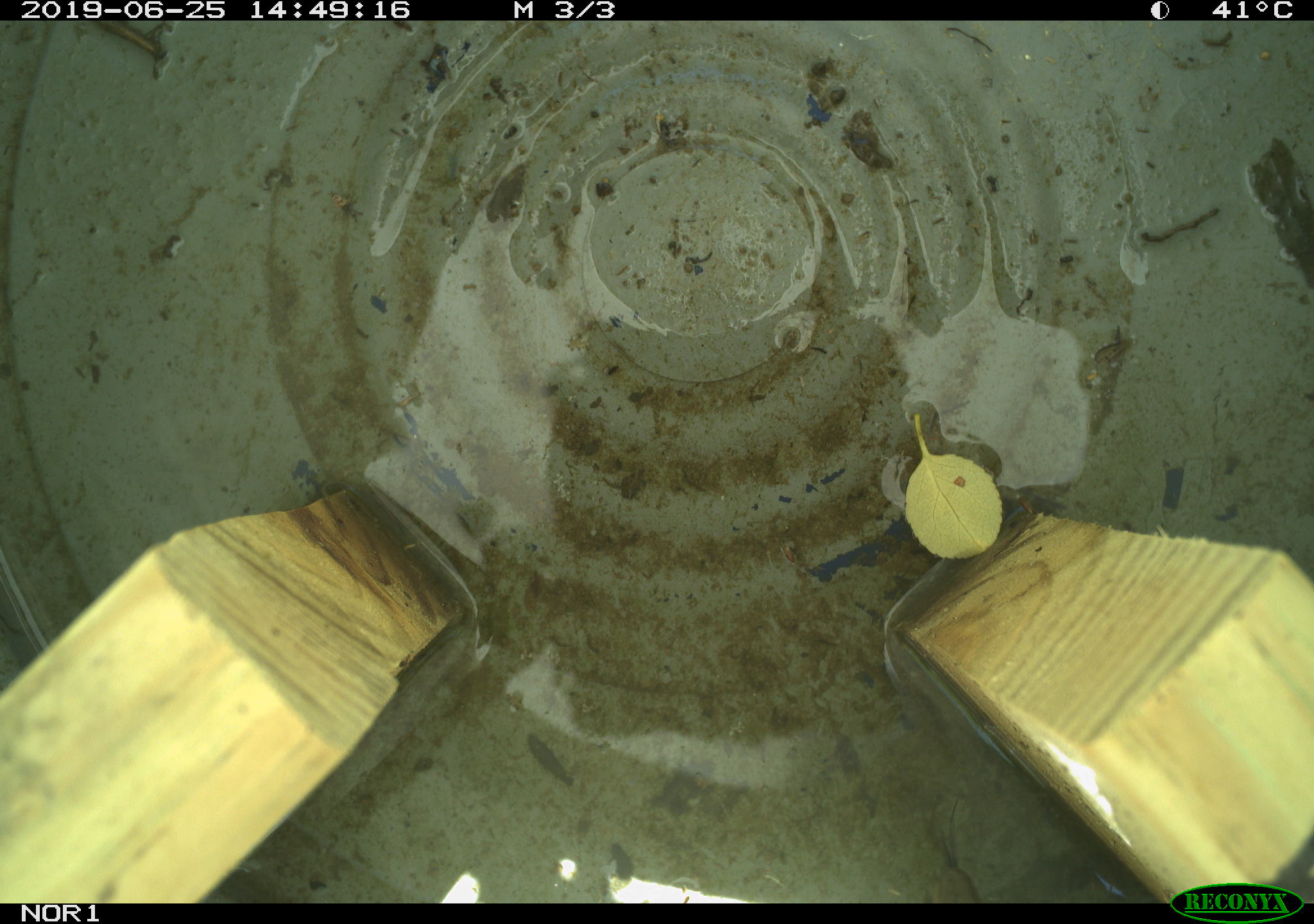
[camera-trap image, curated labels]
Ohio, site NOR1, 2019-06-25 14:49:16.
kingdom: Animalia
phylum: Chordata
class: Reptilia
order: Squamata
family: Colubridae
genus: Thamnophis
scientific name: Thamnophis sirtalis sirtalis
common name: eastern gartersnake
Eastern gartersnake (Thamnophis sirtalis sirtalis).